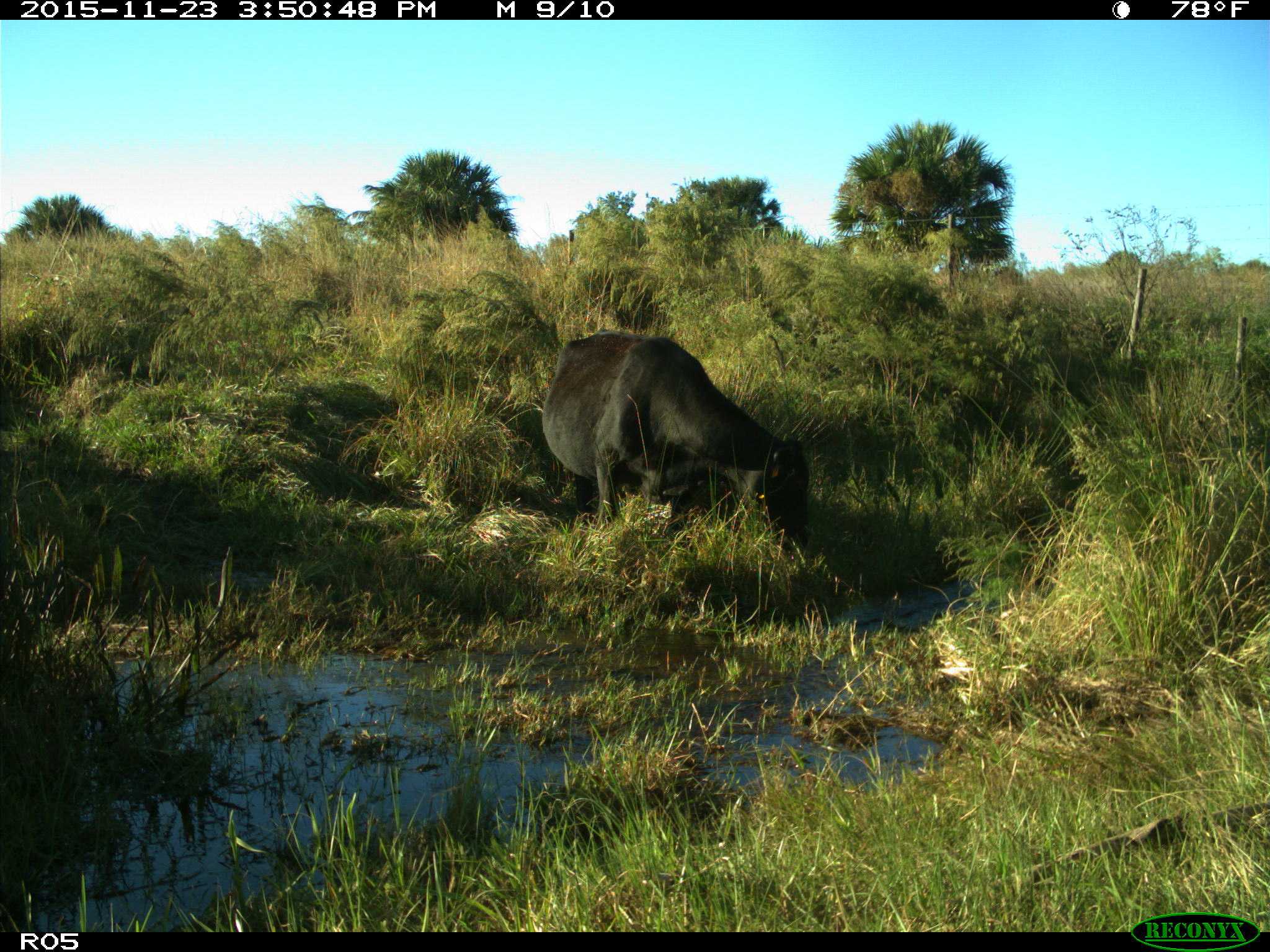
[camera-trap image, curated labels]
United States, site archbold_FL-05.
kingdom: Animalia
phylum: Chordata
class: Mammalia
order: Artiodactyla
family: Bovidae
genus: Bos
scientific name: Bos taurus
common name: domestic cow